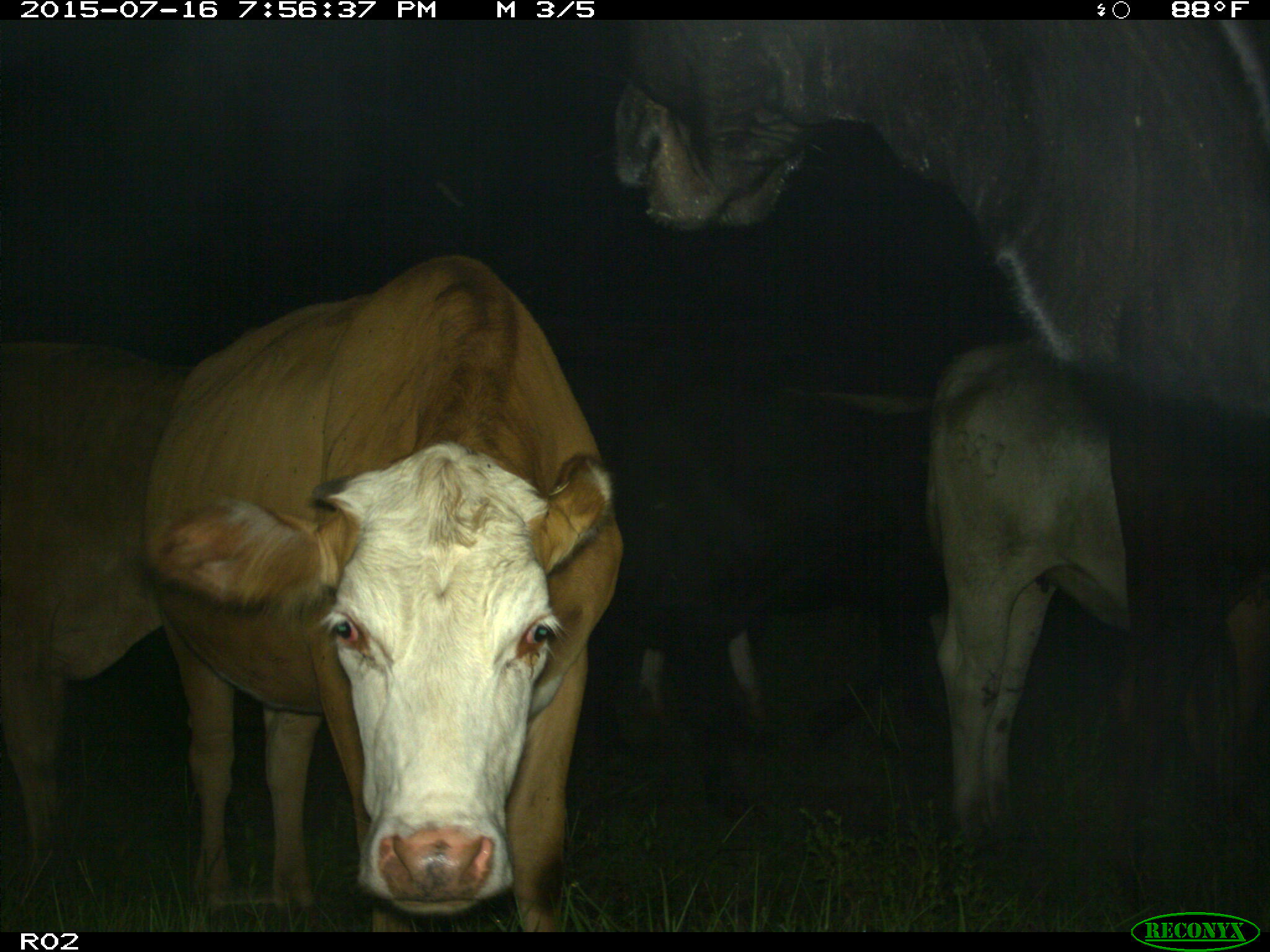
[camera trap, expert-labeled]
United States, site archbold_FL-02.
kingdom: Animalia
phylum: Chordata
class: Mammalia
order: Artiodactyla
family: Bovidae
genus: Bos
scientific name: Bos taurus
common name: domestic cow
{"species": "Bos taurus (domestic cow)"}